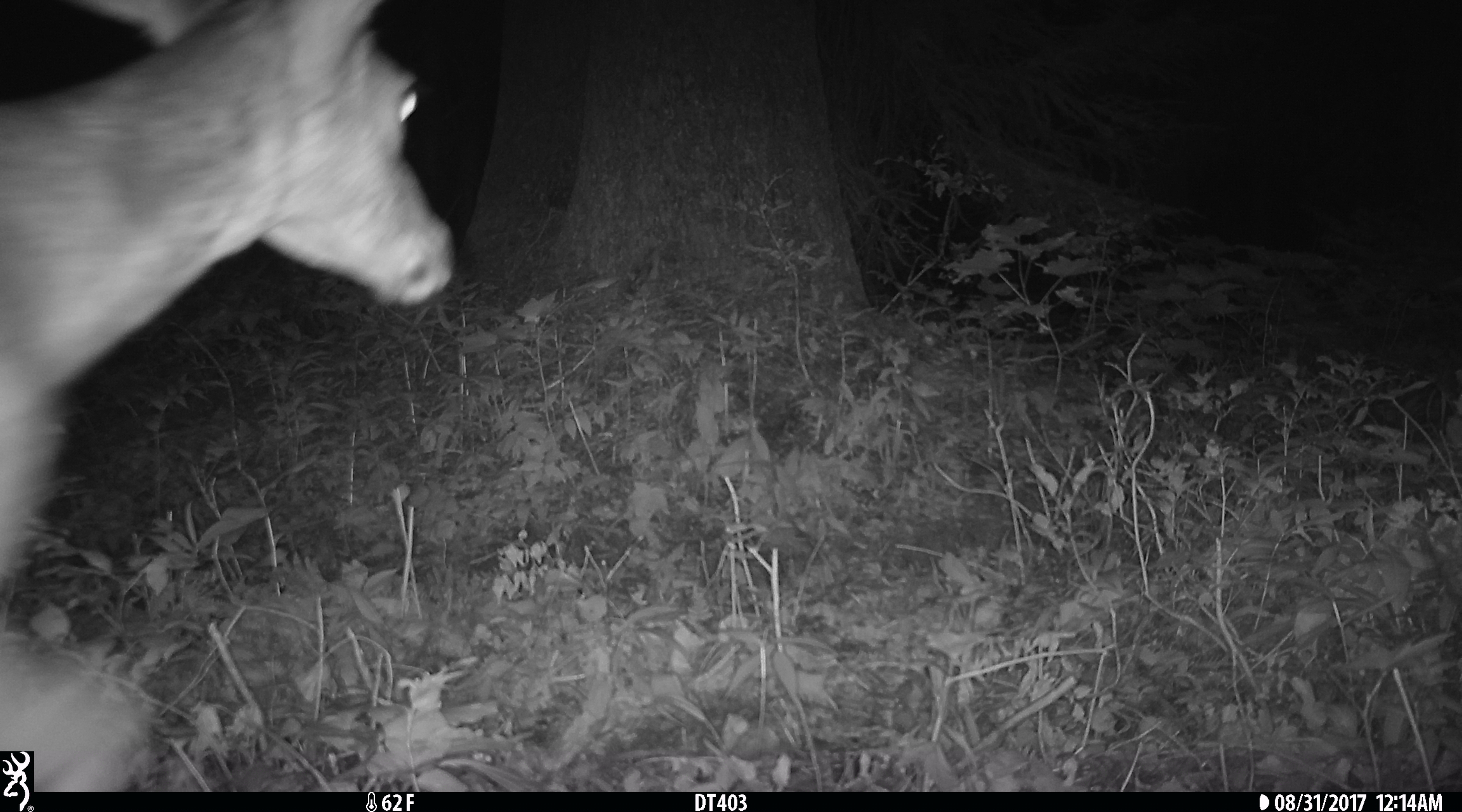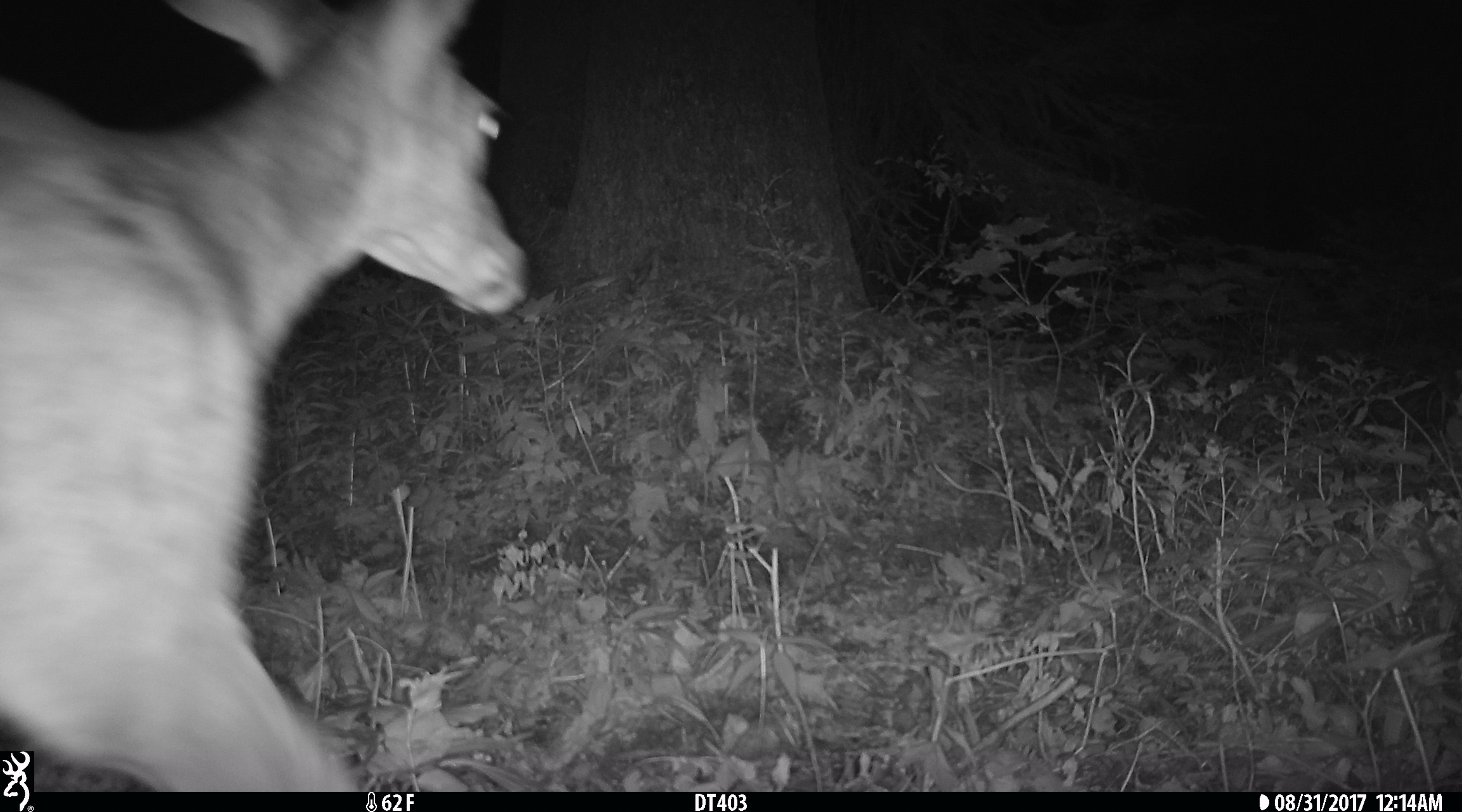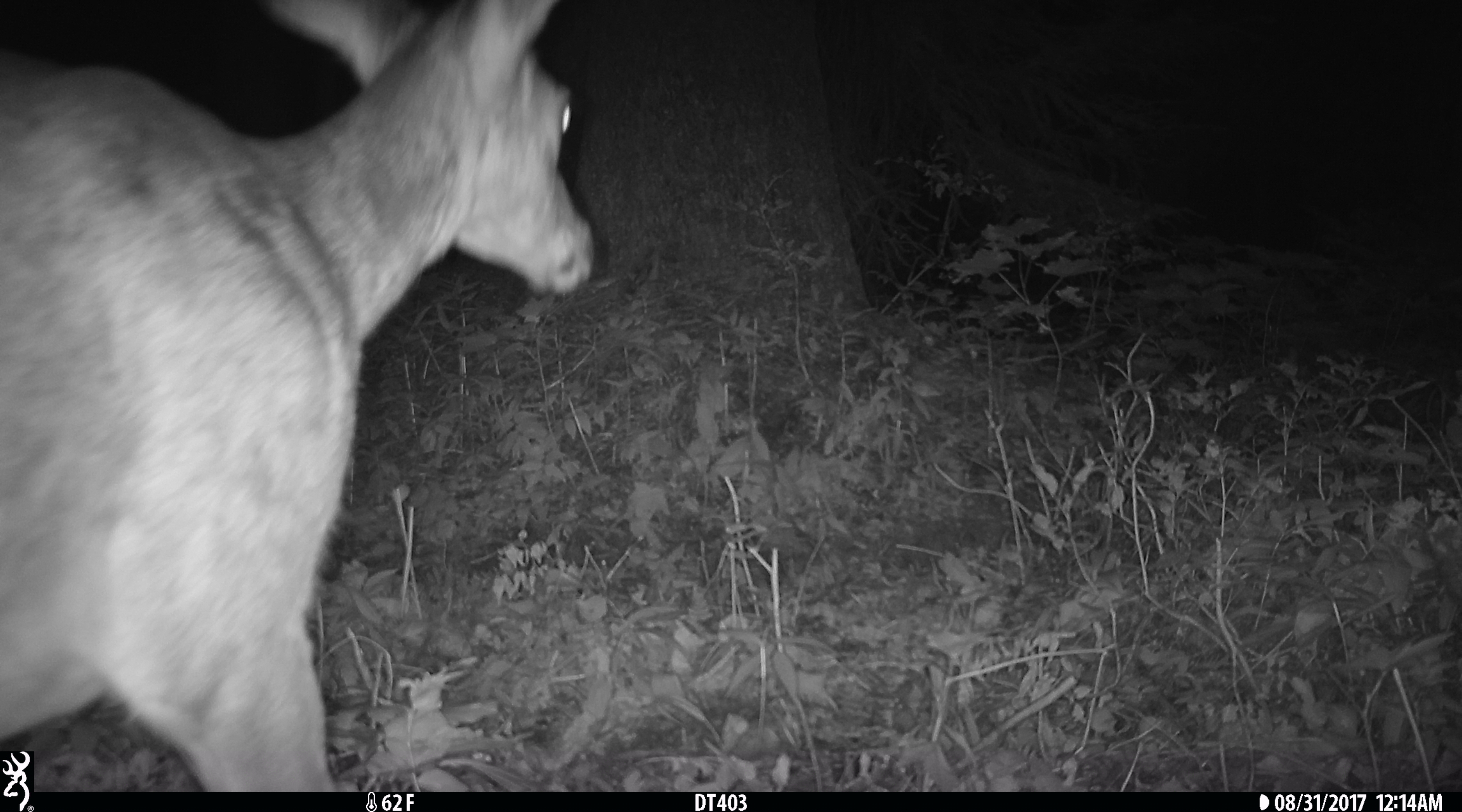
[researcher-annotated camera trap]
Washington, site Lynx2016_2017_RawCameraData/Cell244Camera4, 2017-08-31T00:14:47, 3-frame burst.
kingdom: Animalia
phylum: Chordata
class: Mammalia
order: Artiodactyla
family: Cervidae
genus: Odocoileus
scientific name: Odocoileus hemionus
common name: mule deer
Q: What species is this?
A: Odocoileus hemionus (mule deer).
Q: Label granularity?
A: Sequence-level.